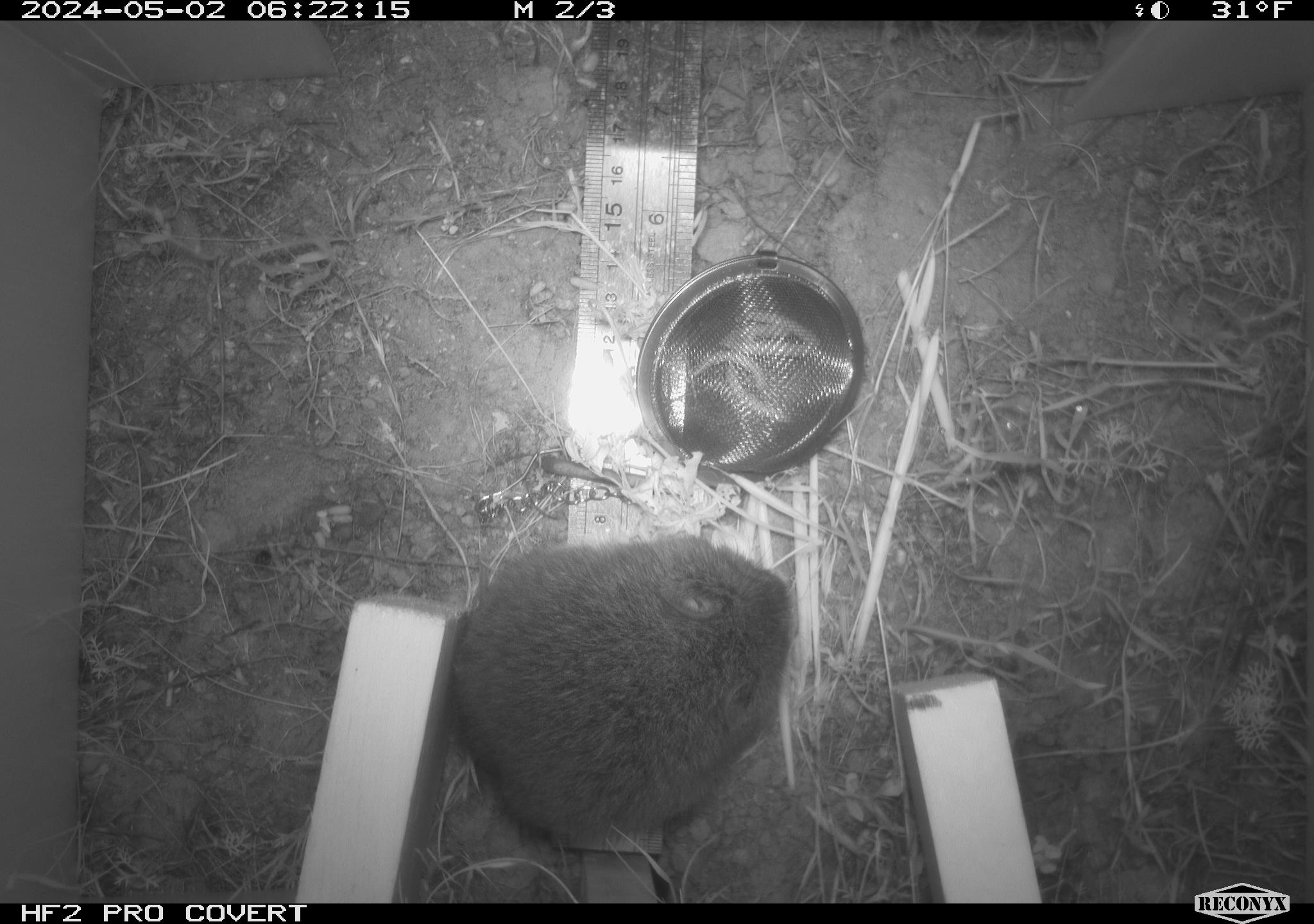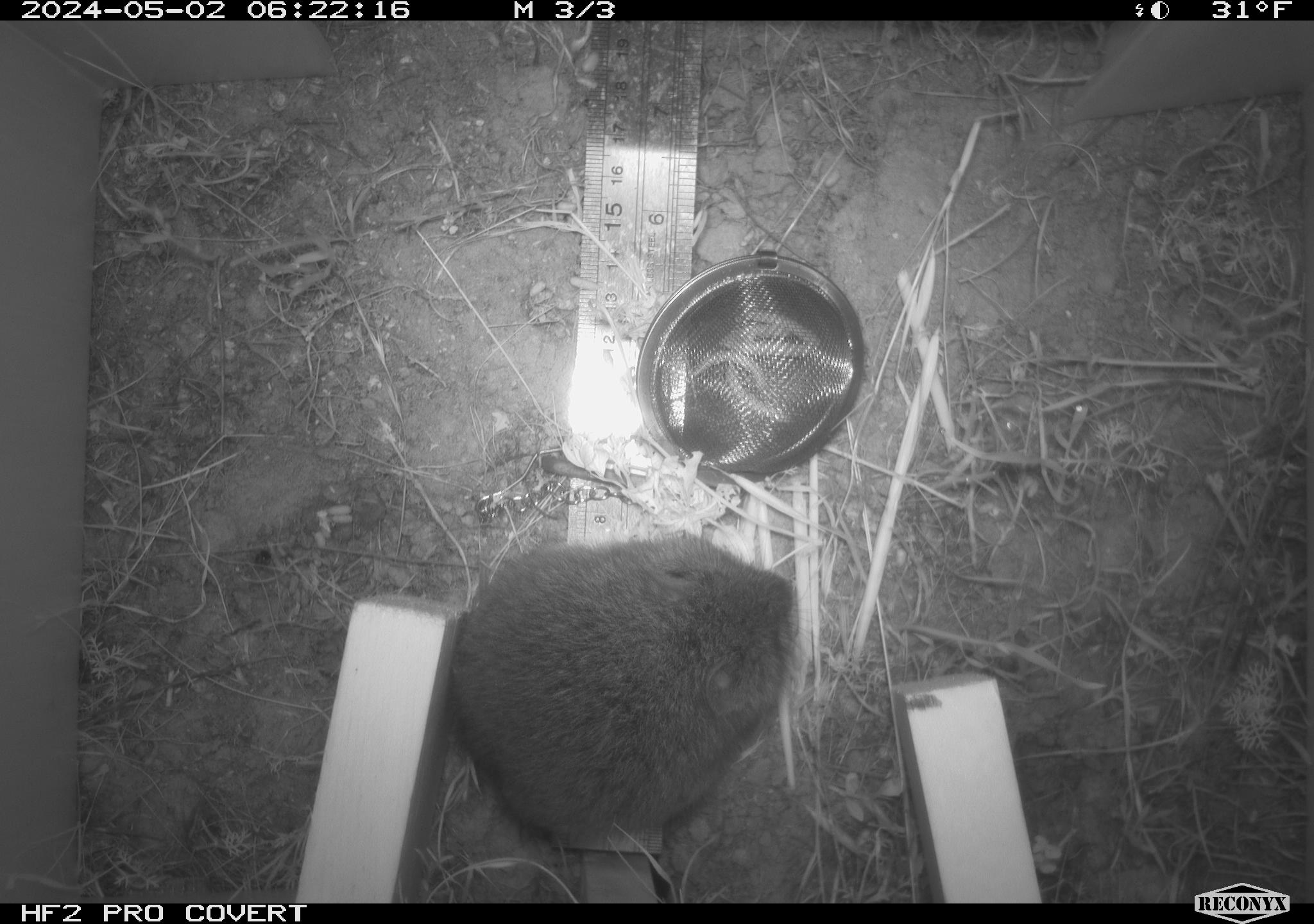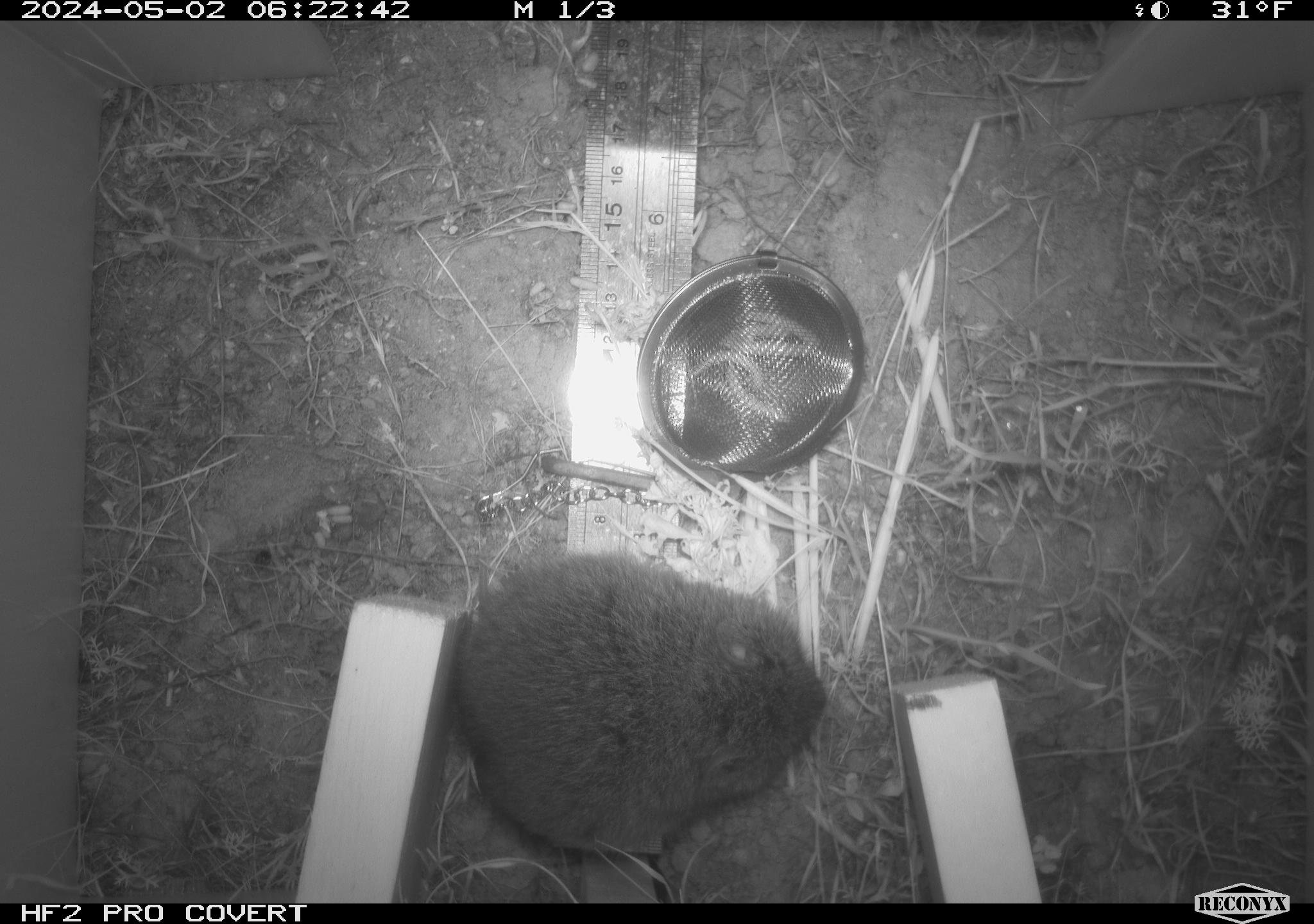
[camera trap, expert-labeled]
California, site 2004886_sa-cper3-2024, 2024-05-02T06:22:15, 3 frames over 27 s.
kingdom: Animalia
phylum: Chordata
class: Mammalia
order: Rodentia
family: Cricetidae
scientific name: Arvicolinae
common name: voles, lemmings, and muskrats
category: arvicolinae subfamily